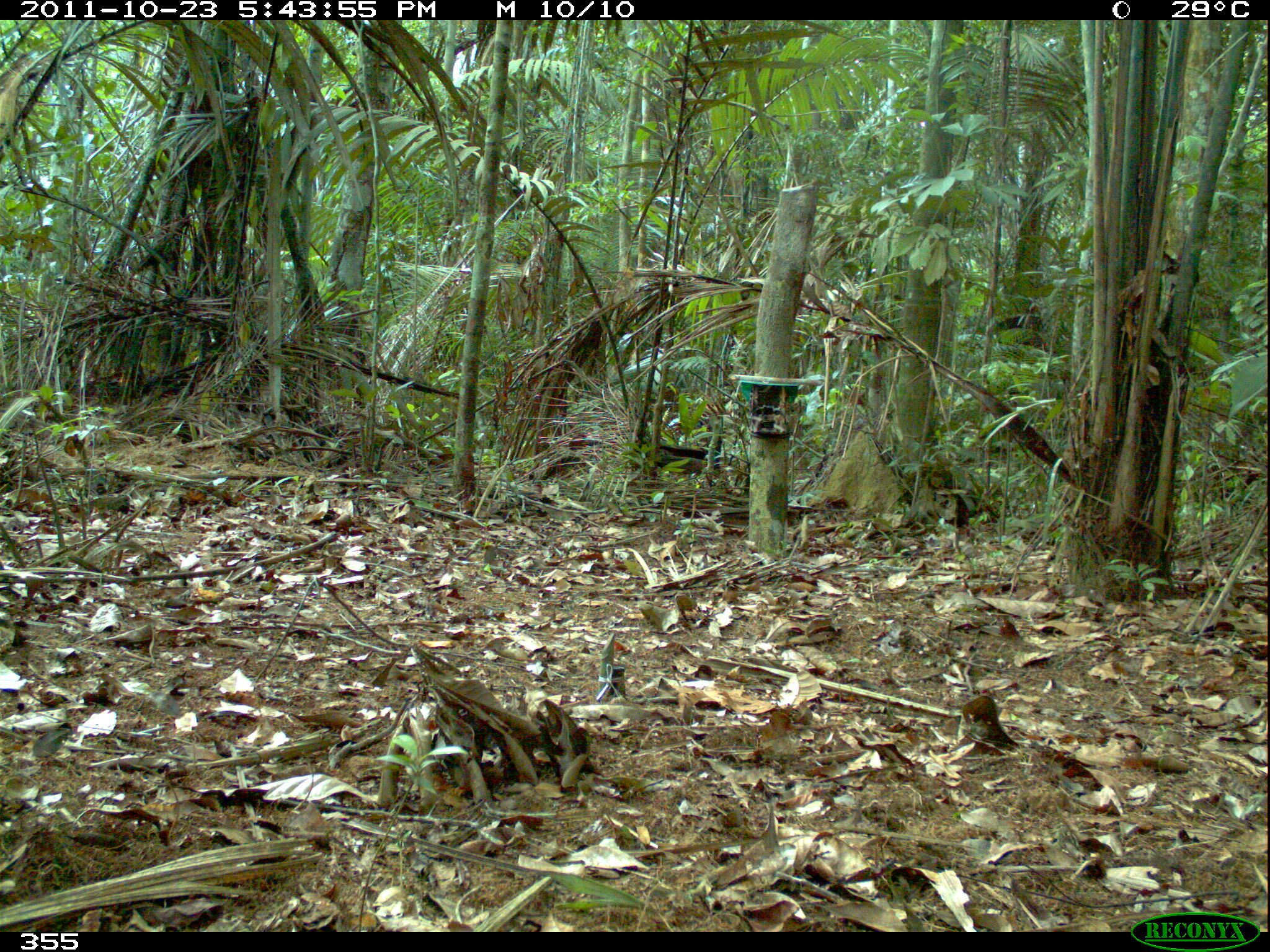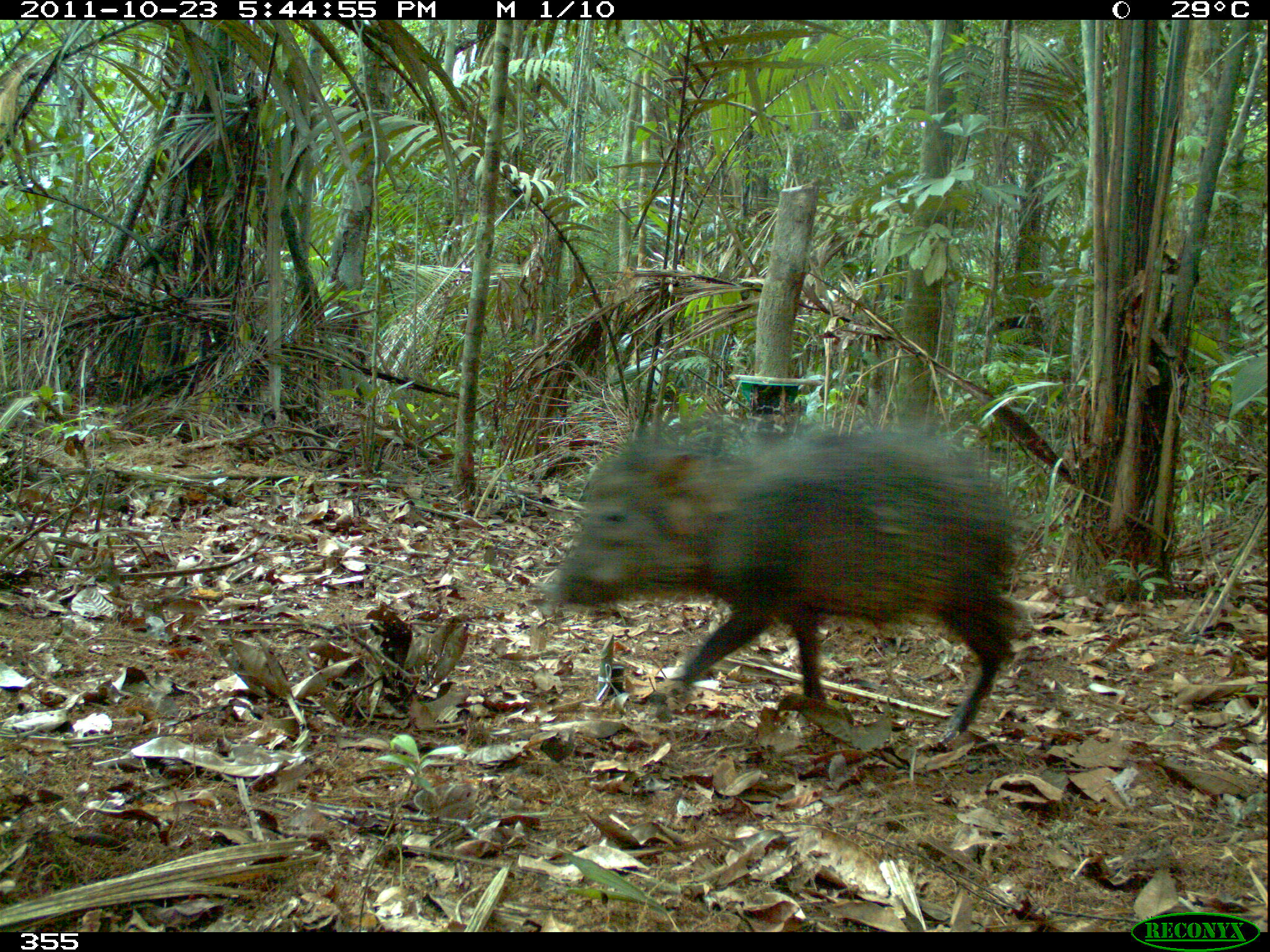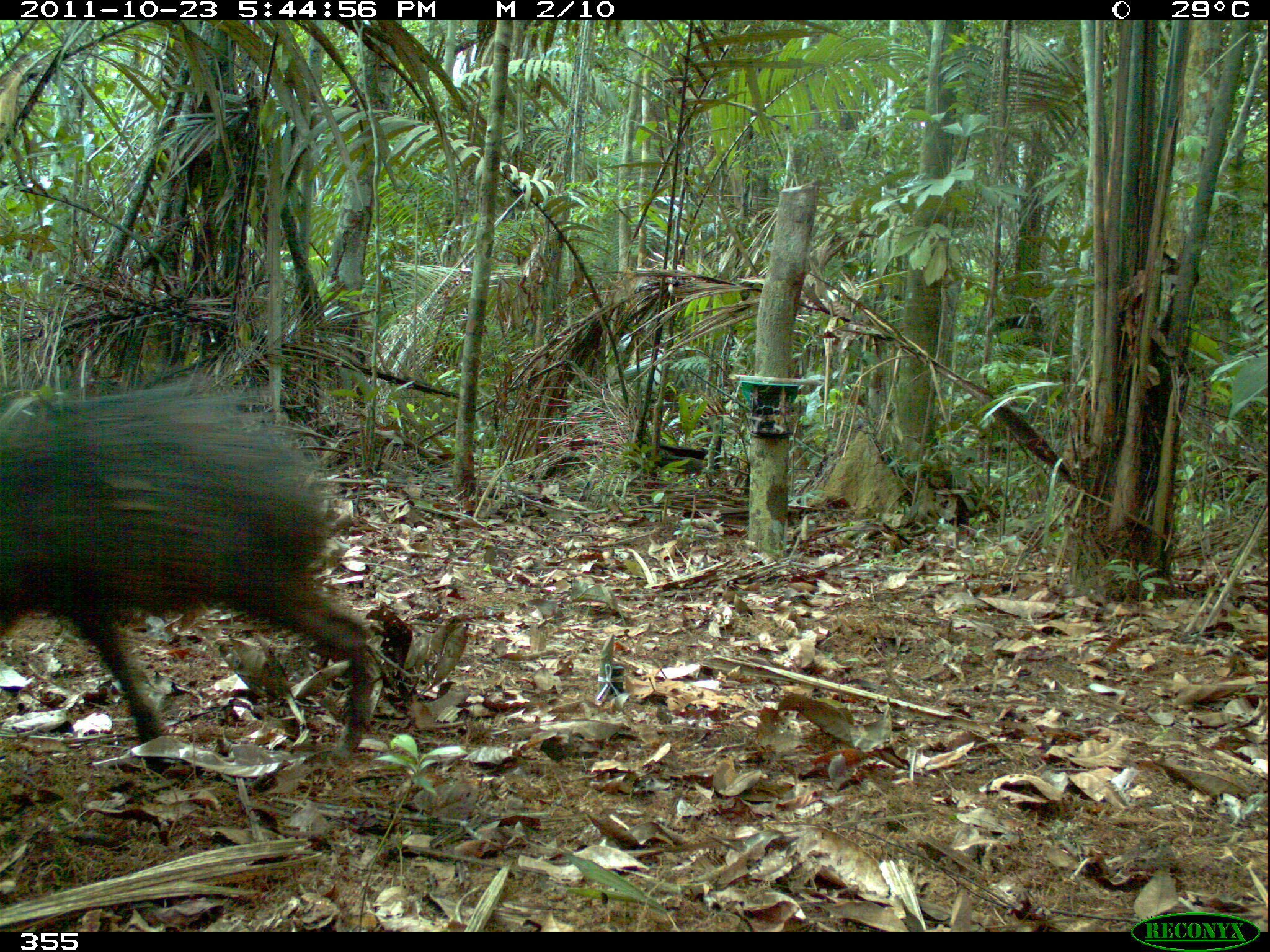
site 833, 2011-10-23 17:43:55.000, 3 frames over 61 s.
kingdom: Animalia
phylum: Chordata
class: Mammalia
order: Artiodactyla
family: Tayassuidae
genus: Tayassu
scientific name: Tayassu pecari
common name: white-lipped peccary